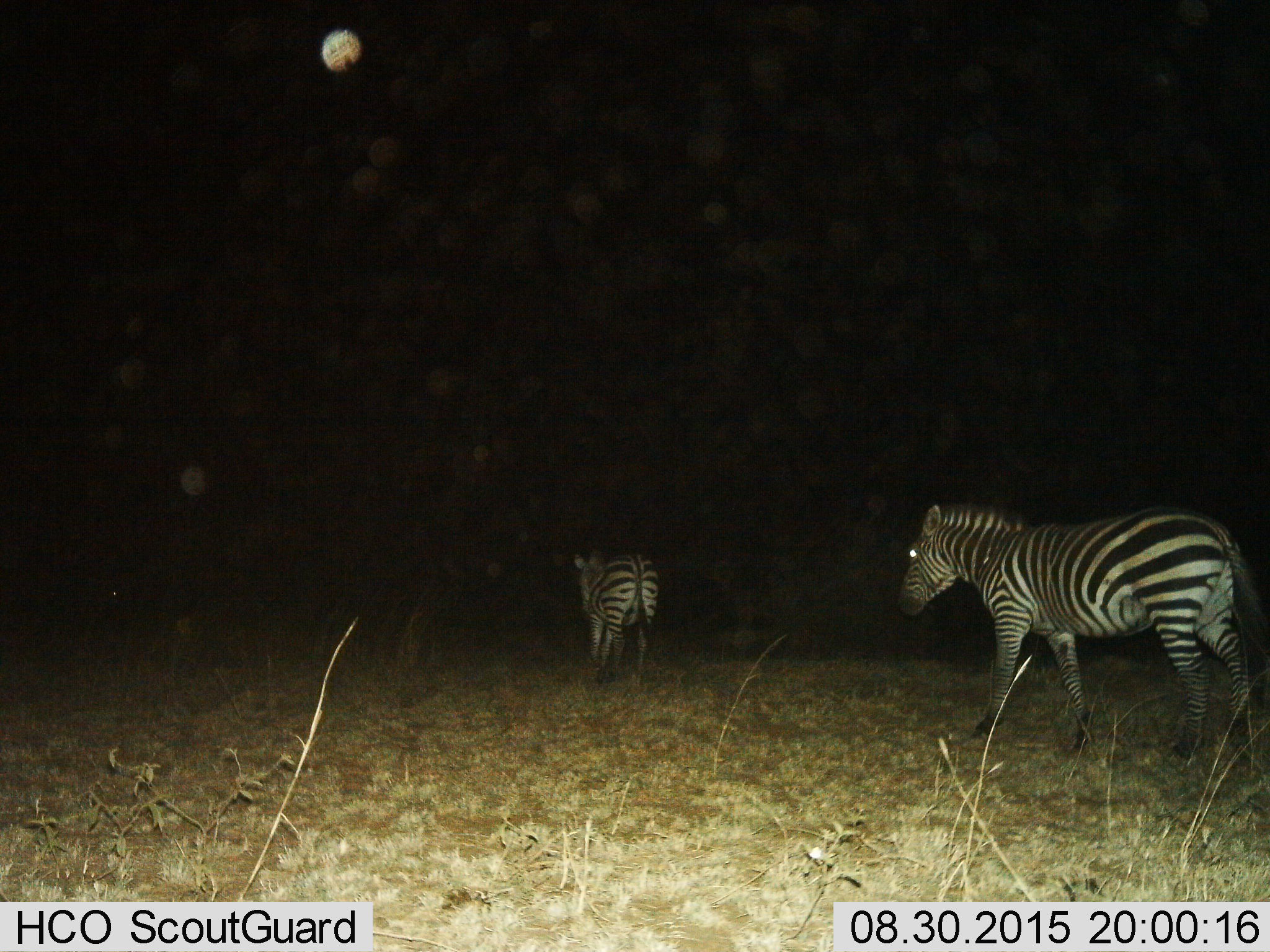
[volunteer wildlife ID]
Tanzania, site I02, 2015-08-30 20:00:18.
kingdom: Animalia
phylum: Chordata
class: Mammalia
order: Perissodactyla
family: Equidae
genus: Equus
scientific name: Equus quagga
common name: plains zebra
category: zebra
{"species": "zebra (plains zebra) (Equus quagga)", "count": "2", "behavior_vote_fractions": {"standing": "40%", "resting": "0%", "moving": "70%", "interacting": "0%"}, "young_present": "20%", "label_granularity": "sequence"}